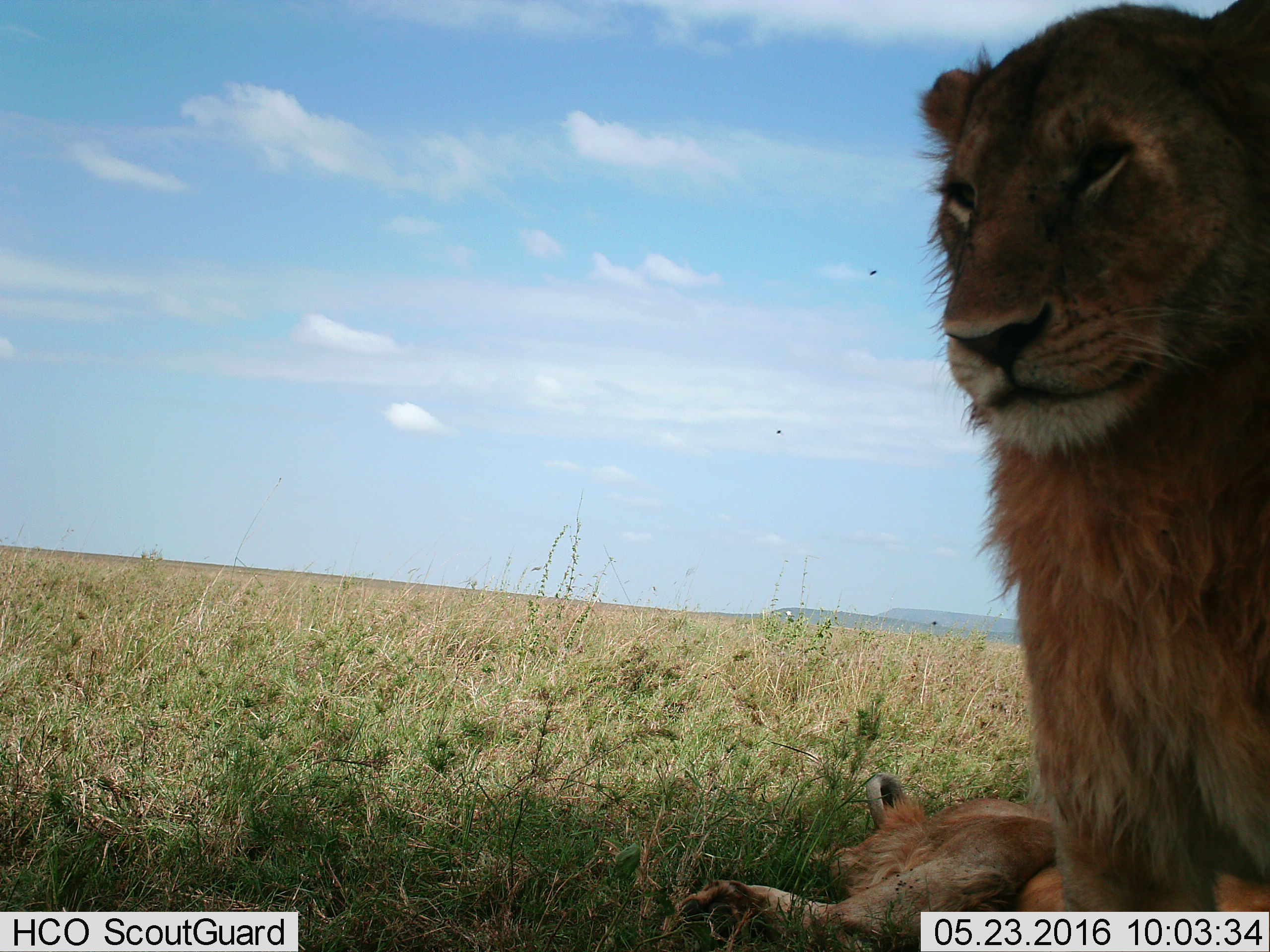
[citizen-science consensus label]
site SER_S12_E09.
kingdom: Animalia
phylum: Chordata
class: Mammalia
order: Carnivora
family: Felidae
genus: Panthera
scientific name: Panthera leo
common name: lion male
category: lionmale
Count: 2.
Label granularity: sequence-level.